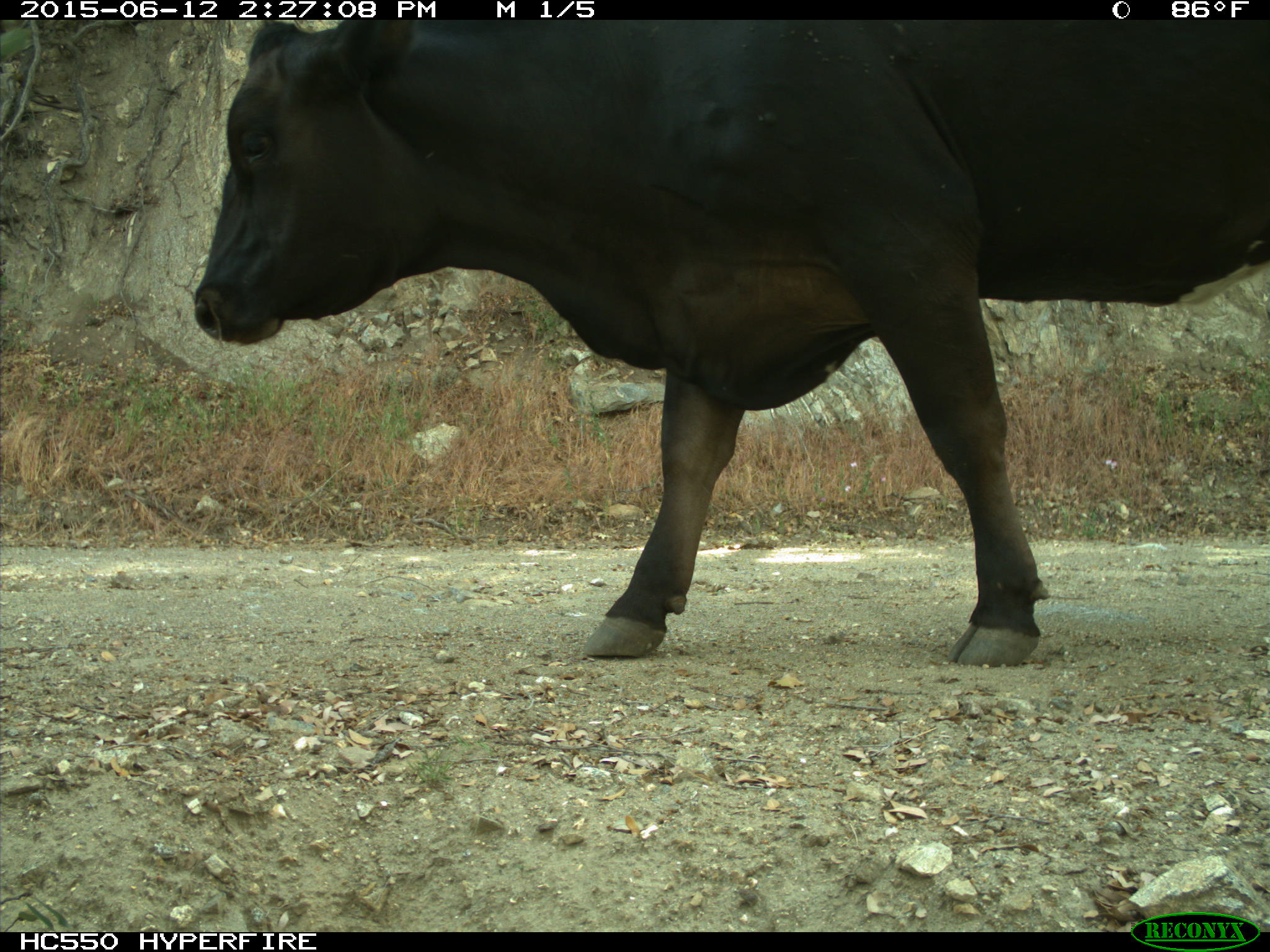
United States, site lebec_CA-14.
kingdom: Animalia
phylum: Chordata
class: Mammalia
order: Artiodactyla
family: Bovidae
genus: Bos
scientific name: Bos taurus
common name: domestic cow